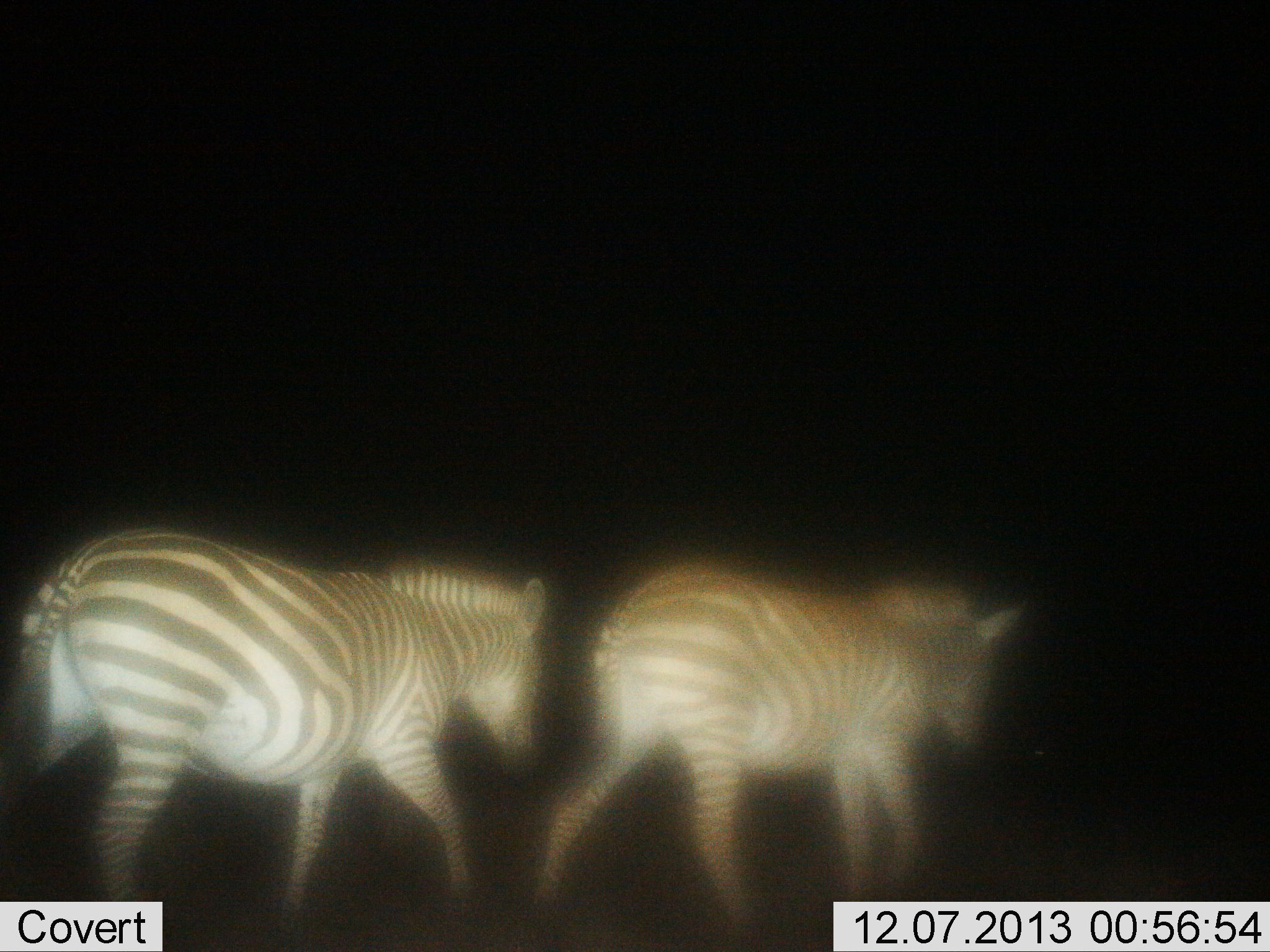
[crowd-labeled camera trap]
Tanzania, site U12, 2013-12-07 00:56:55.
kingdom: Animalia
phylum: Chordata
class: Mammalia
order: Perissodactyla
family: Equidae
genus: Equus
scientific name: Equus quagga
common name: plains zebra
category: zebra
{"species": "zebra (plains zebra) (Equus quagga)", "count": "2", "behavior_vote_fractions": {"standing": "0%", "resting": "0%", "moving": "100%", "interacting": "0%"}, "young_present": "0%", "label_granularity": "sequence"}